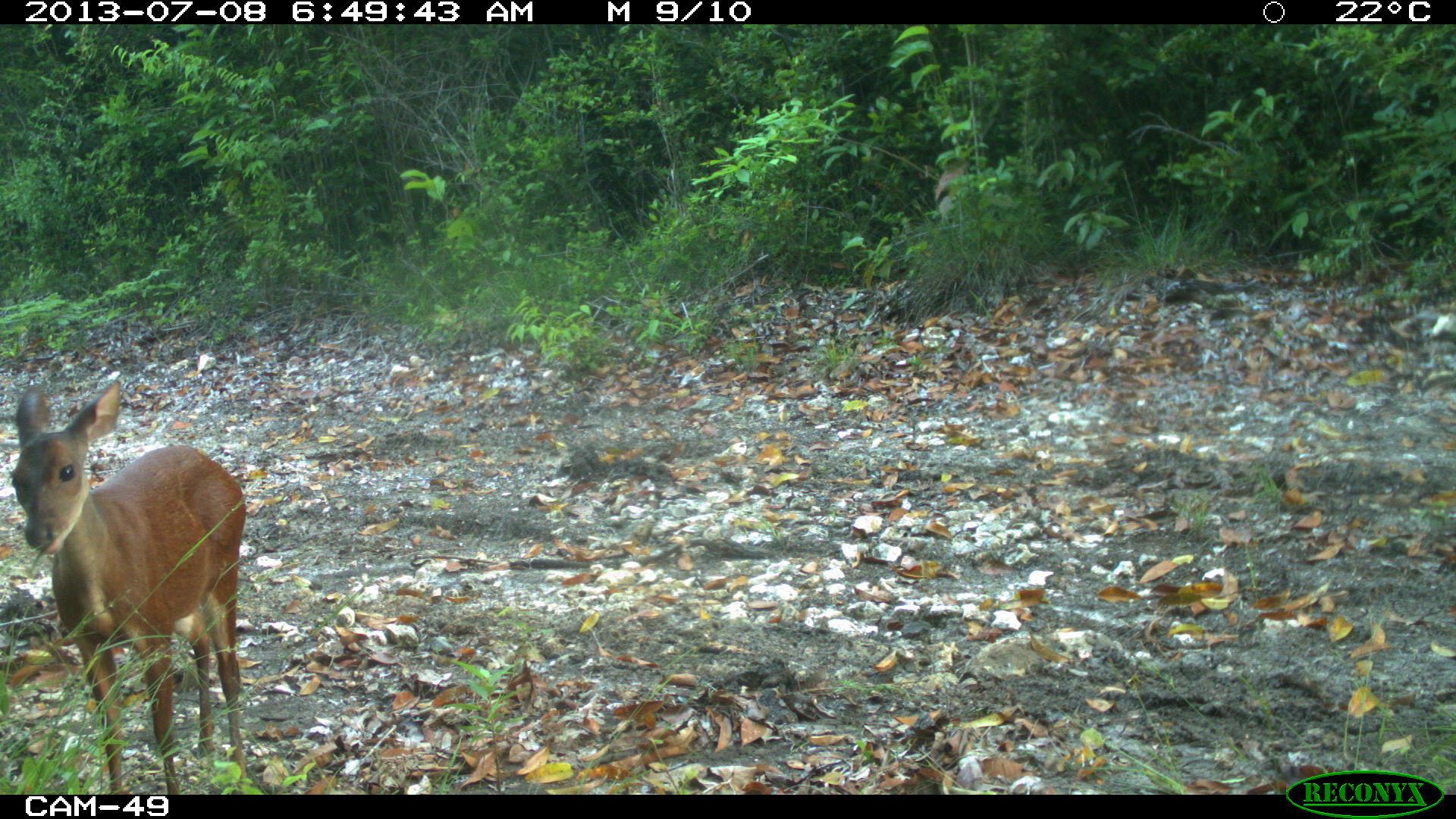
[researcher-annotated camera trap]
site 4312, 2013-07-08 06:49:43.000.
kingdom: Animalia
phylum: Chordata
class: Mammalia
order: Artiodactyla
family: Cervidae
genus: Mazama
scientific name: Mazama temama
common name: central american red brocket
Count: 1.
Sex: female.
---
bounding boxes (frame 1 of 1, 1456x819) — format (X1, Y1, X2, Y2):
mazama temama: (8, 376, 245, 795)